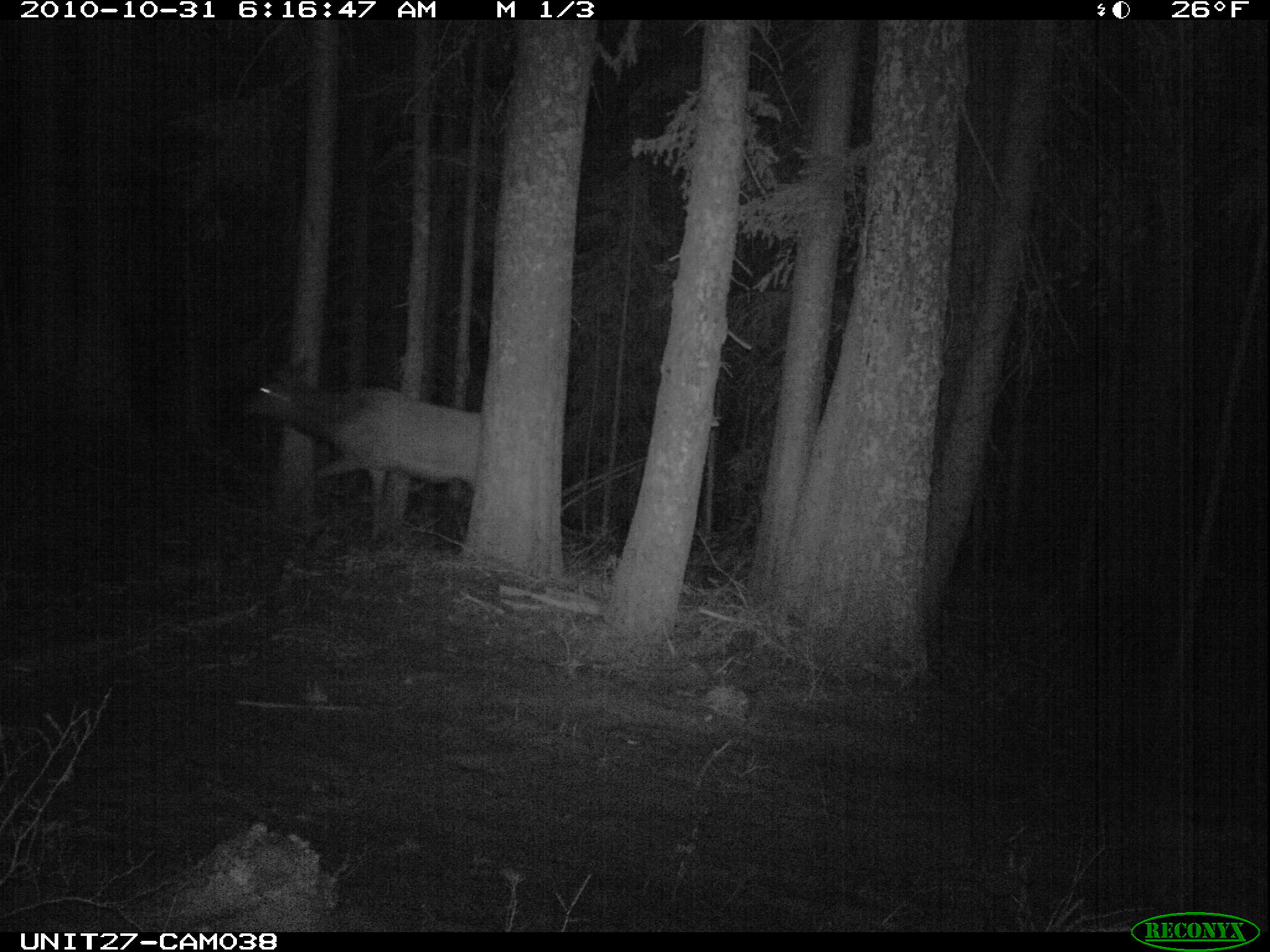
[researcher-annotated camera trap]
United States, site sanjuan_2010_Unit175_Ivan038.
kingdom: Animalia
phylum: Chordata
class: Mammalia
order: Artiodactyla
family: Cervidae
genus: Cervus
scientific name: Cervus elaphus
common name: red deer